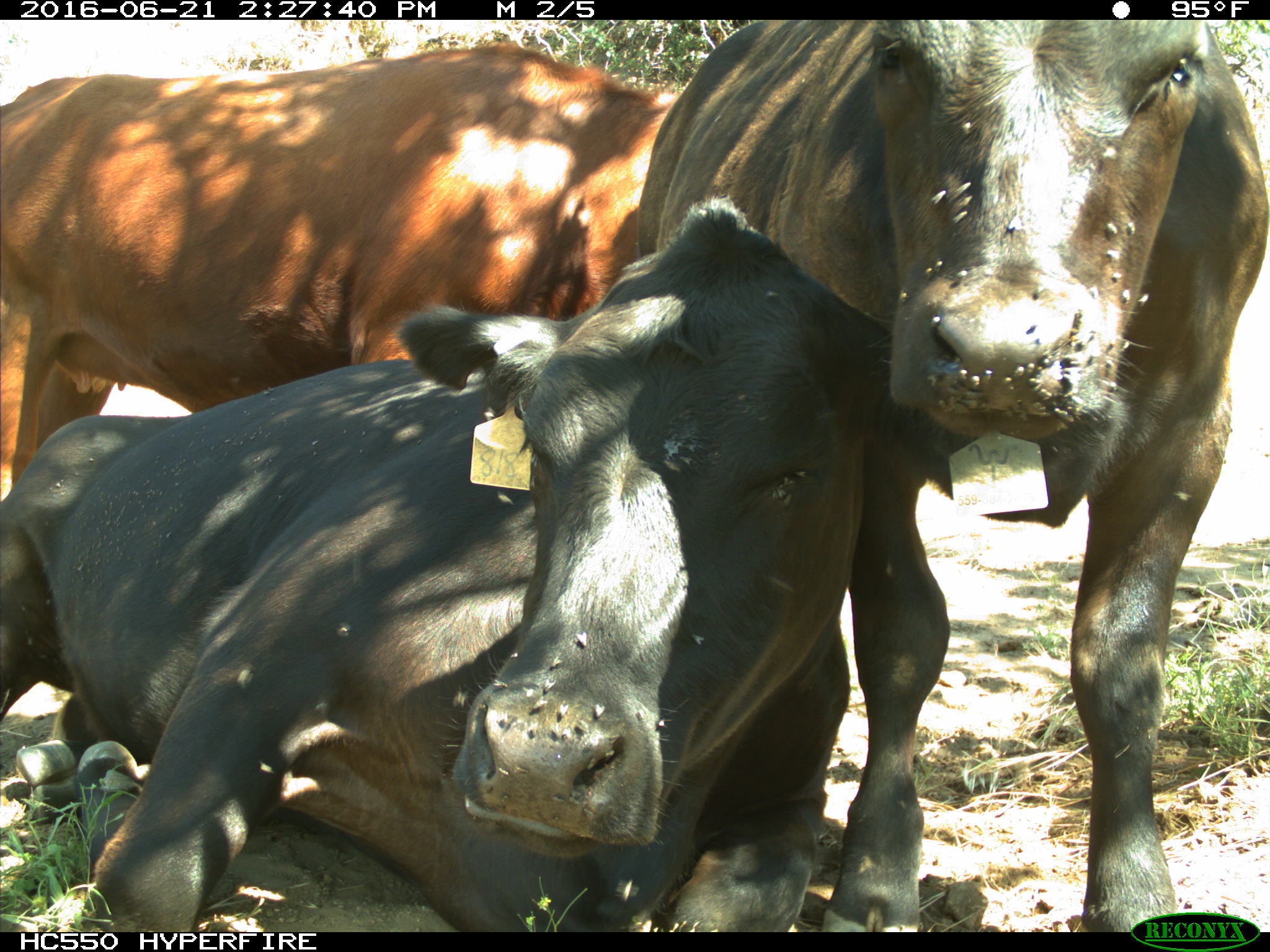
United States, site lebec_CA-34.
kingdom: Animalia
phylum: Chordata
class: Mammalia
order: Artiodactyla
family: Bovidae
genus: Bos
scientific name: Bos taurus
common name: domestic cow